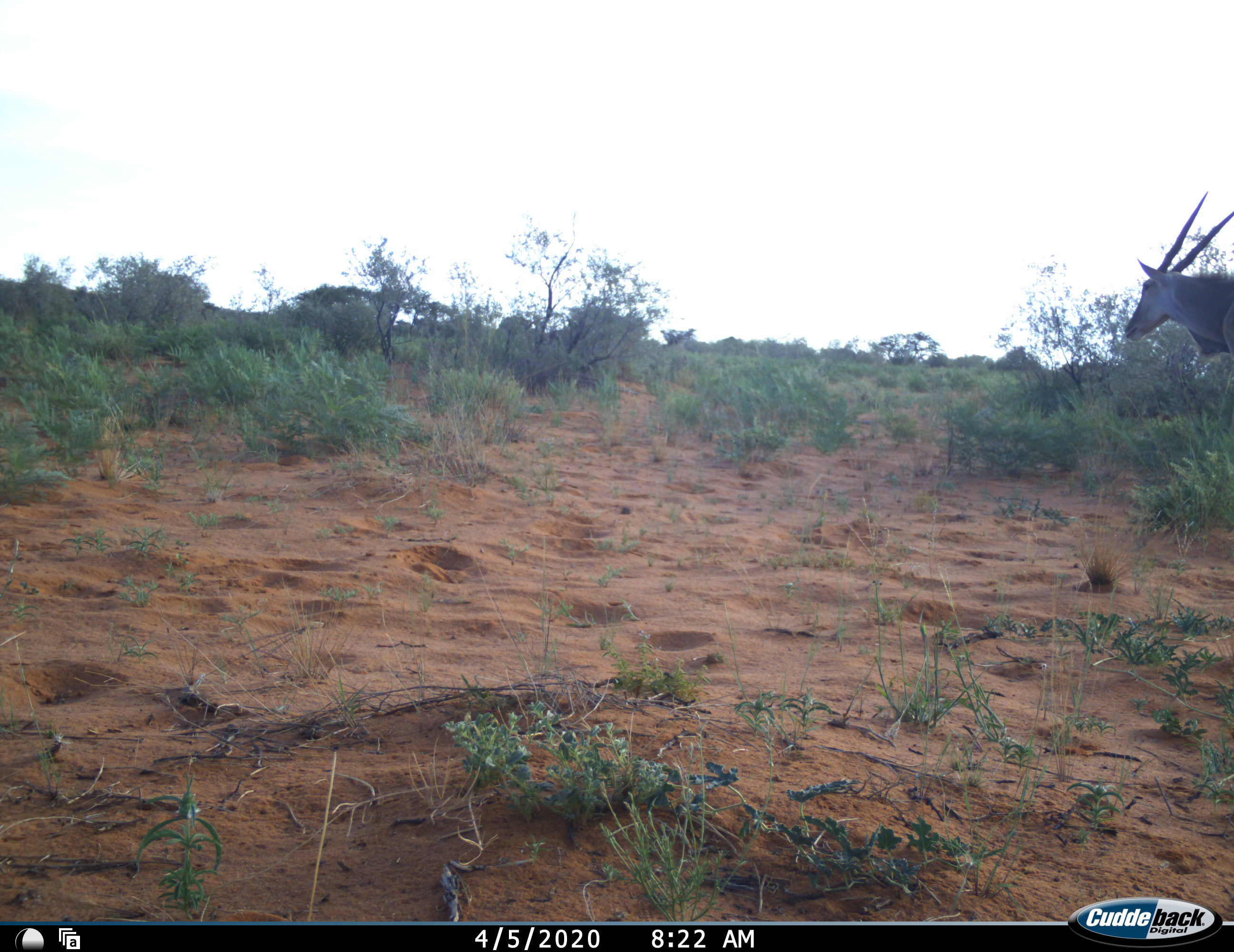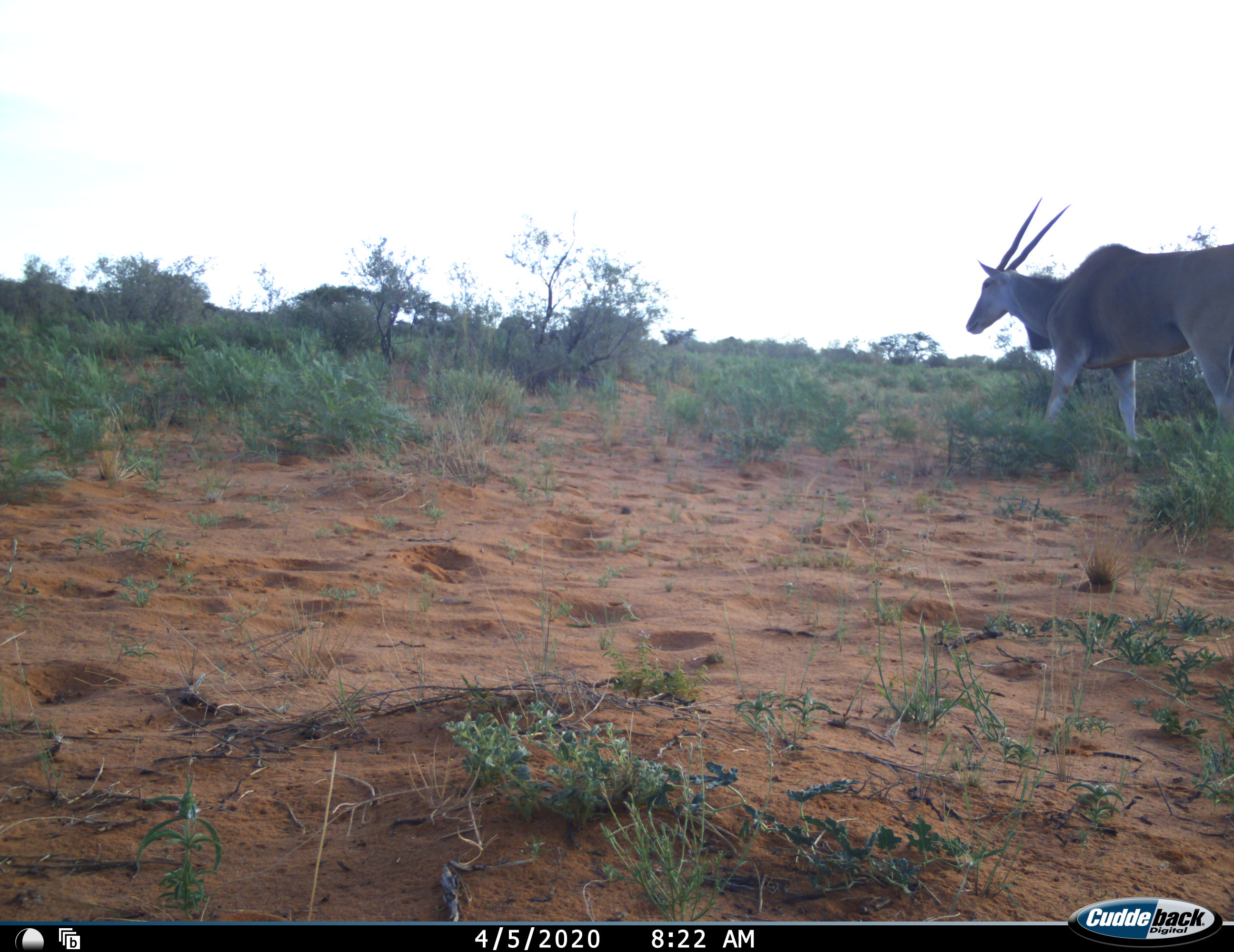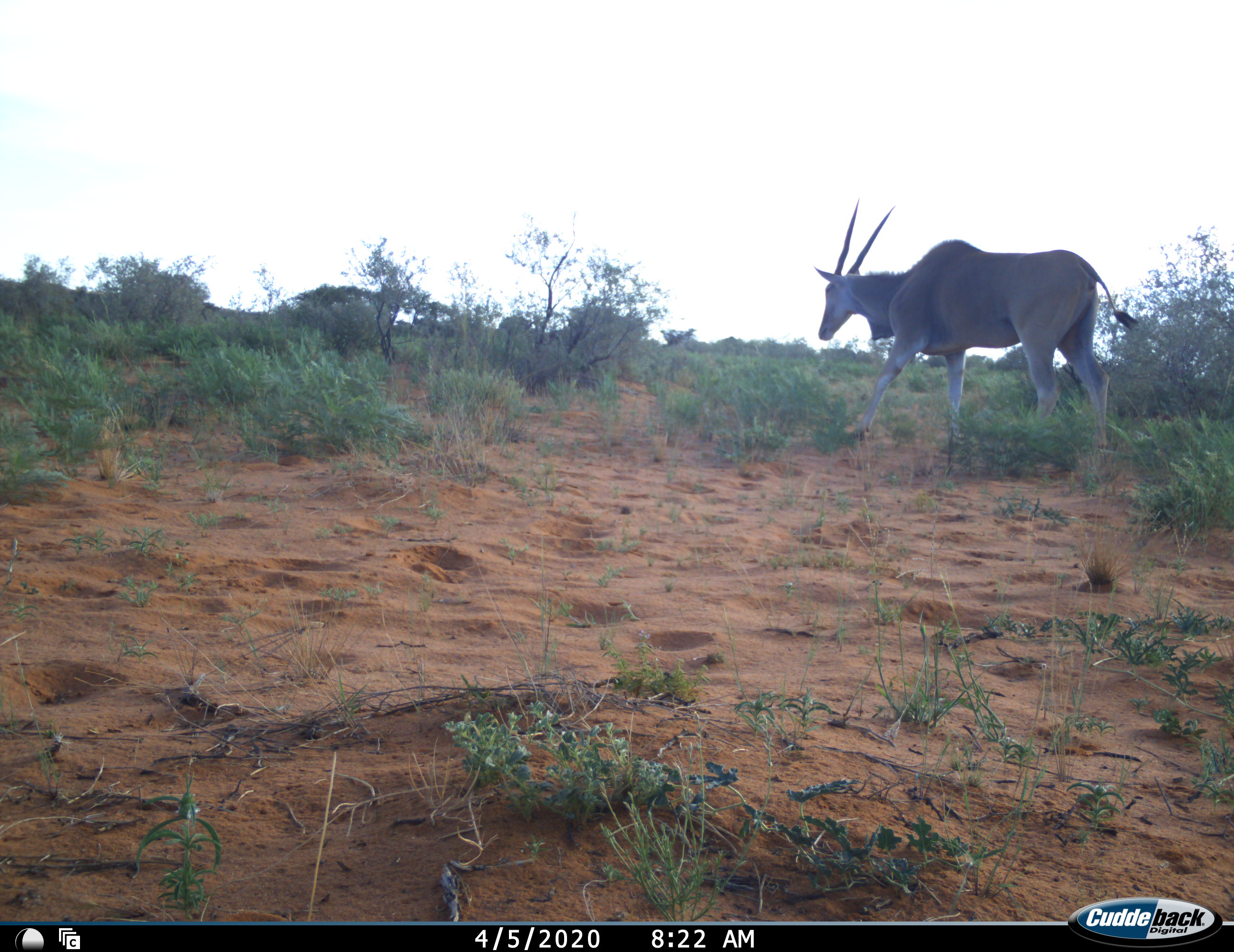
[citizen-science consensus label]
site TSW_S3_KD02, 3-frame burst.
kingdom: Animalia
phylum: Chordata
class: Mammalia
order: Artiodactyla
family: Bovidae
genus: Tragelaphus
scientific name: Tragelaphus oryx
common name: eland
Eland (Tragelaphus oryx), count 1. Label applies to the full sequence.